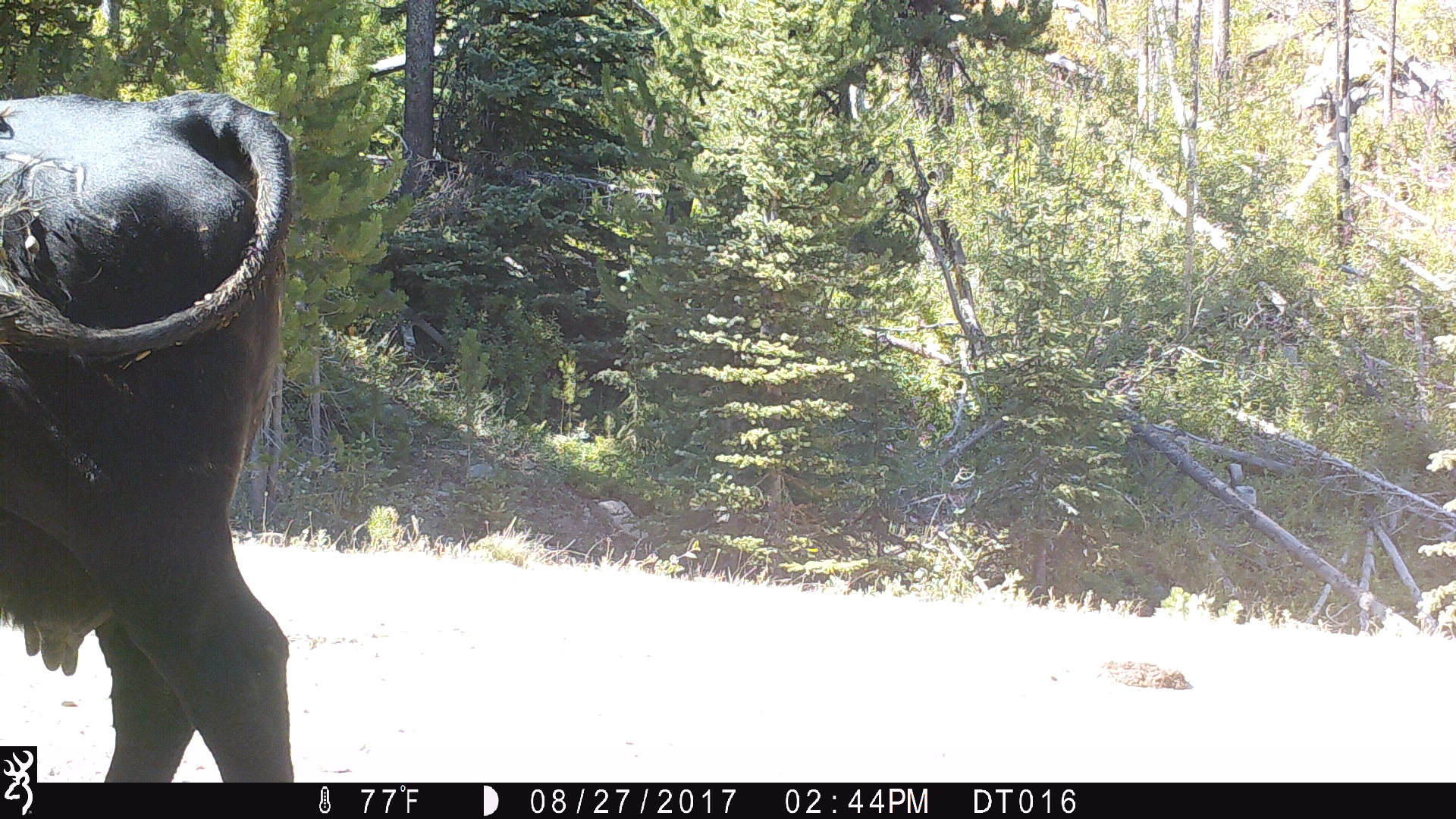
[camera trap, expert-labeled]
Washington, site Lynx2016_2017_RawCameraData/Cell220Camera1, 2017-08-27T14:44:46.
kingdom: Animalia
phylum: Chordata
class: Mammalia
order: Artiodactyla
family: Bovidae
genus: Bos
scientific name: Bos taurus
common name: domestic cattle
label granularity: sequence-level